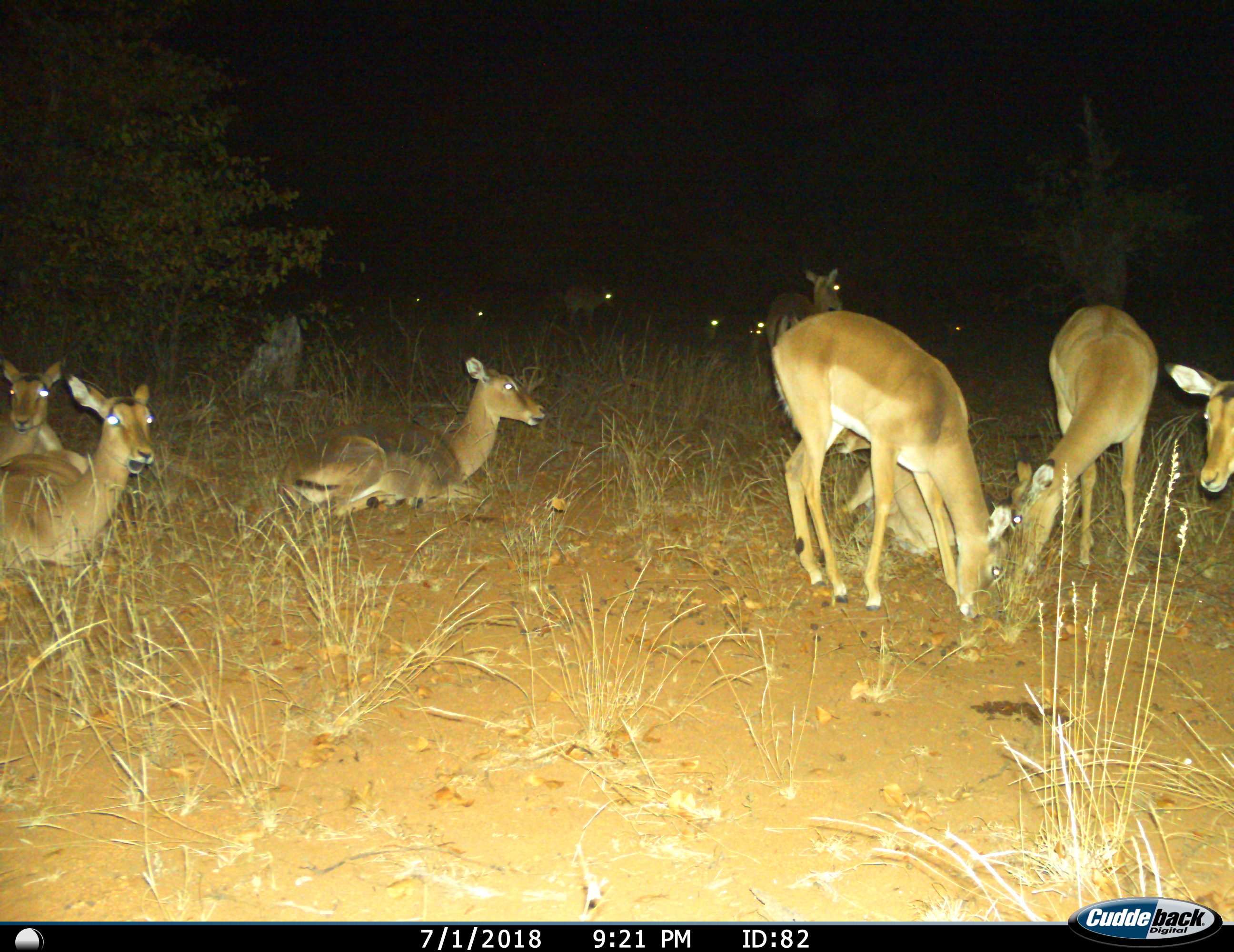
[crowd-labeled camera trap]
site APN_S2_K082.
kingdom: Animalia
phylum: Chordata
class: Mammalia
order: Artiodactyla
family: Bovidae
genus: Aepyceros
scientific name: Aepyceros melampus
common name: impala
Impala (Aepyceros melampus), count 11-50. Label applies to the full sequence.